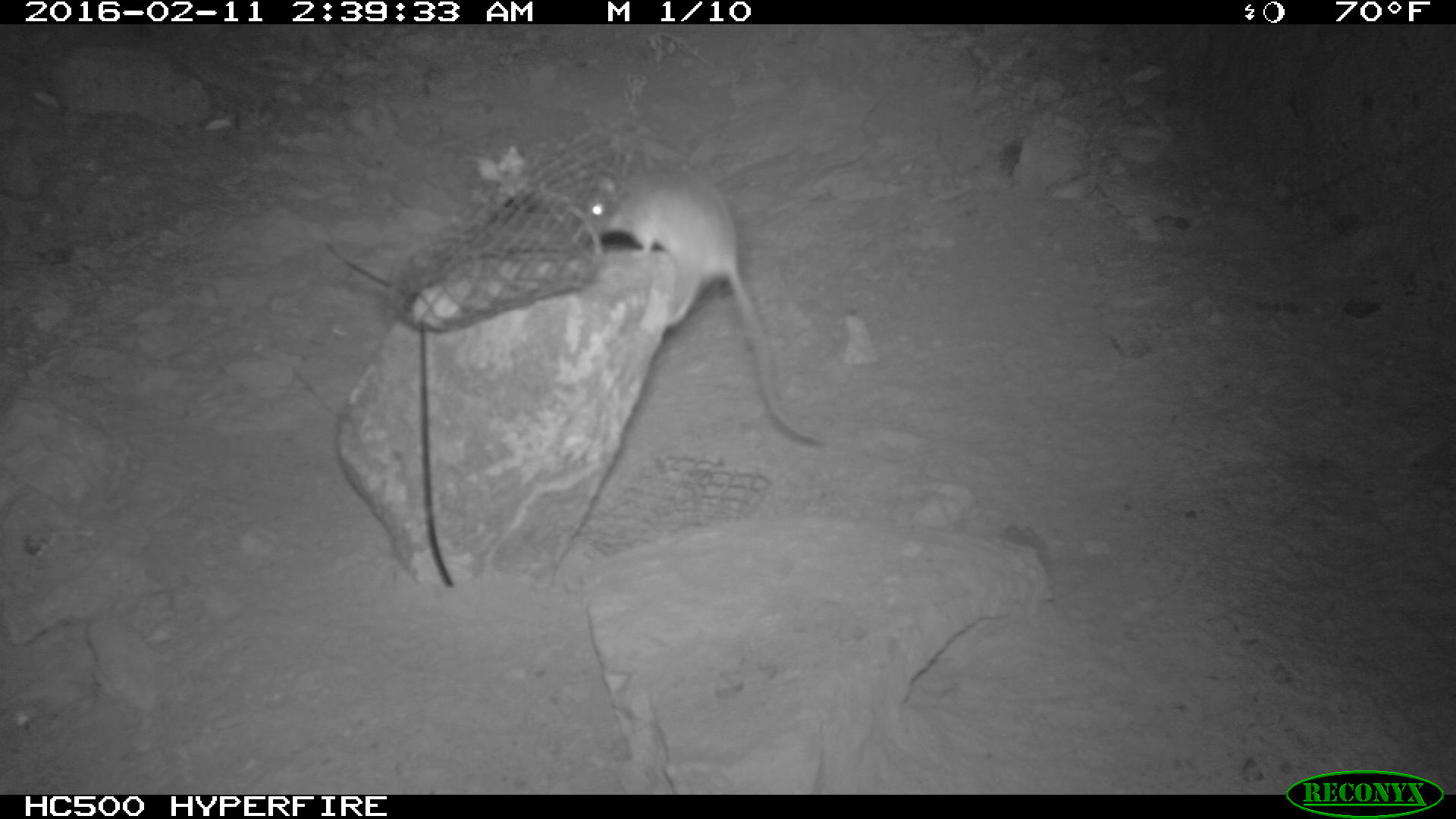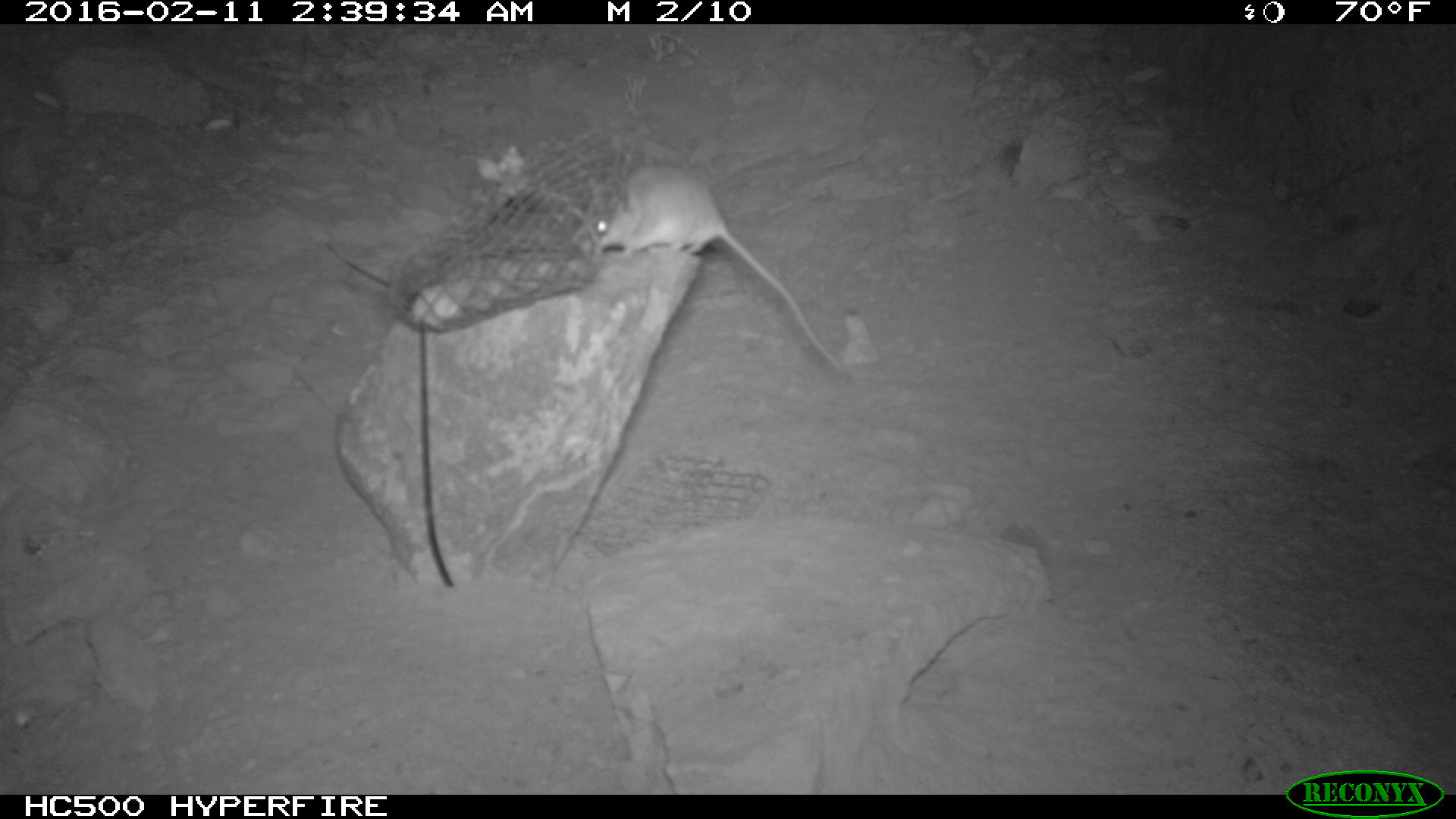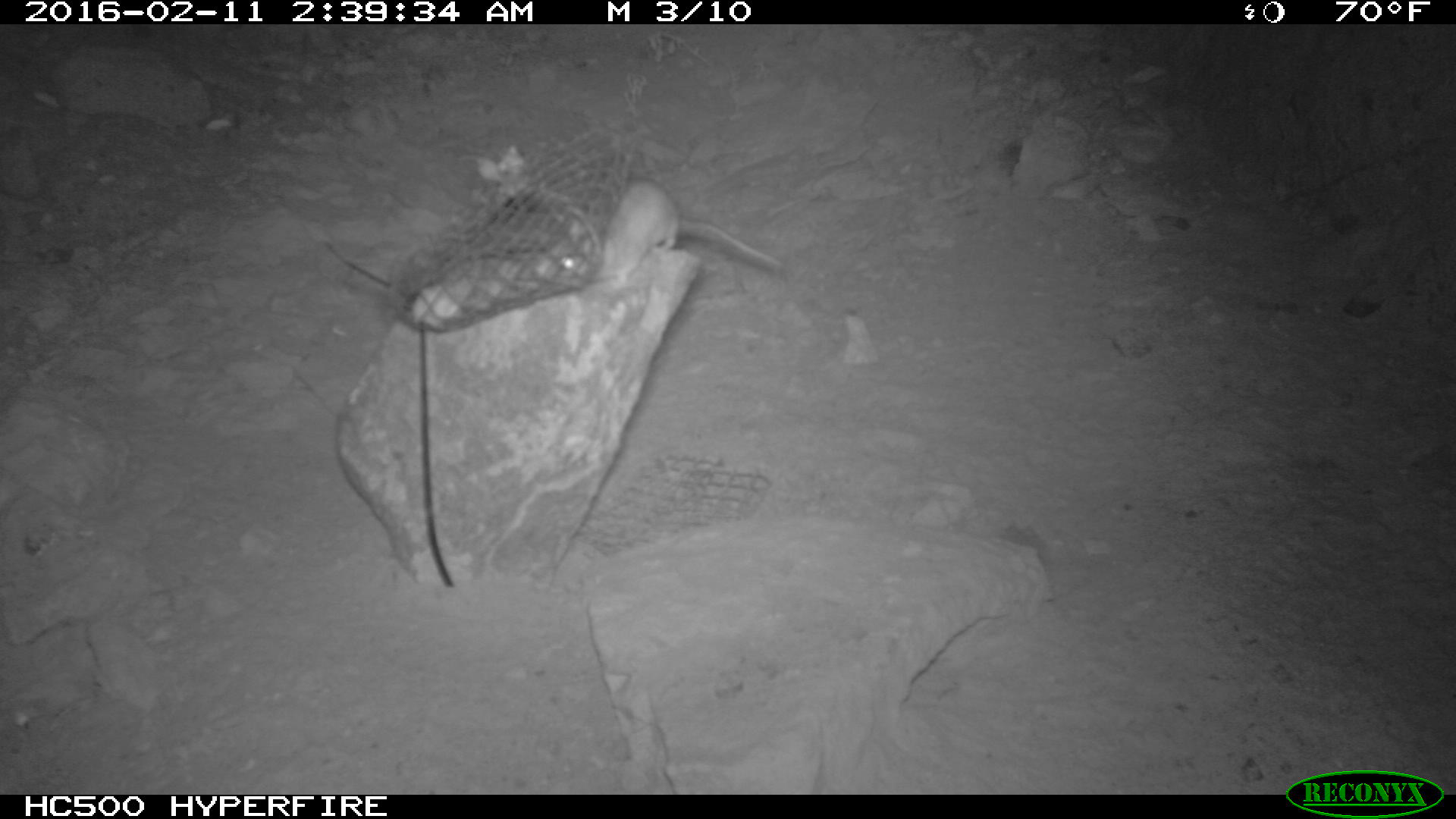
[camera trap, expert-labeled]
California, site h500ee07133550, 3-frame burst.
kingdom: Animalia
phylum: Chordata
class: Mammalia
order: Rodentia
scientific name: Rodentia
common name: rodent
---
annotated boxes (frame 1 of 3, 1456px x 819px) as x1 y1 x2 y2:
rodent: 584 165 819 444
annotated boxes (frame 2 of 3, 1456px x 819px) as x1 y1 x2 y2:
rodent: 592 162 860 384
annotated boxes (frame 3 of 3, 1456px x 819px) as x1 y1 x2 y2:
rodent: 554 172 781 287